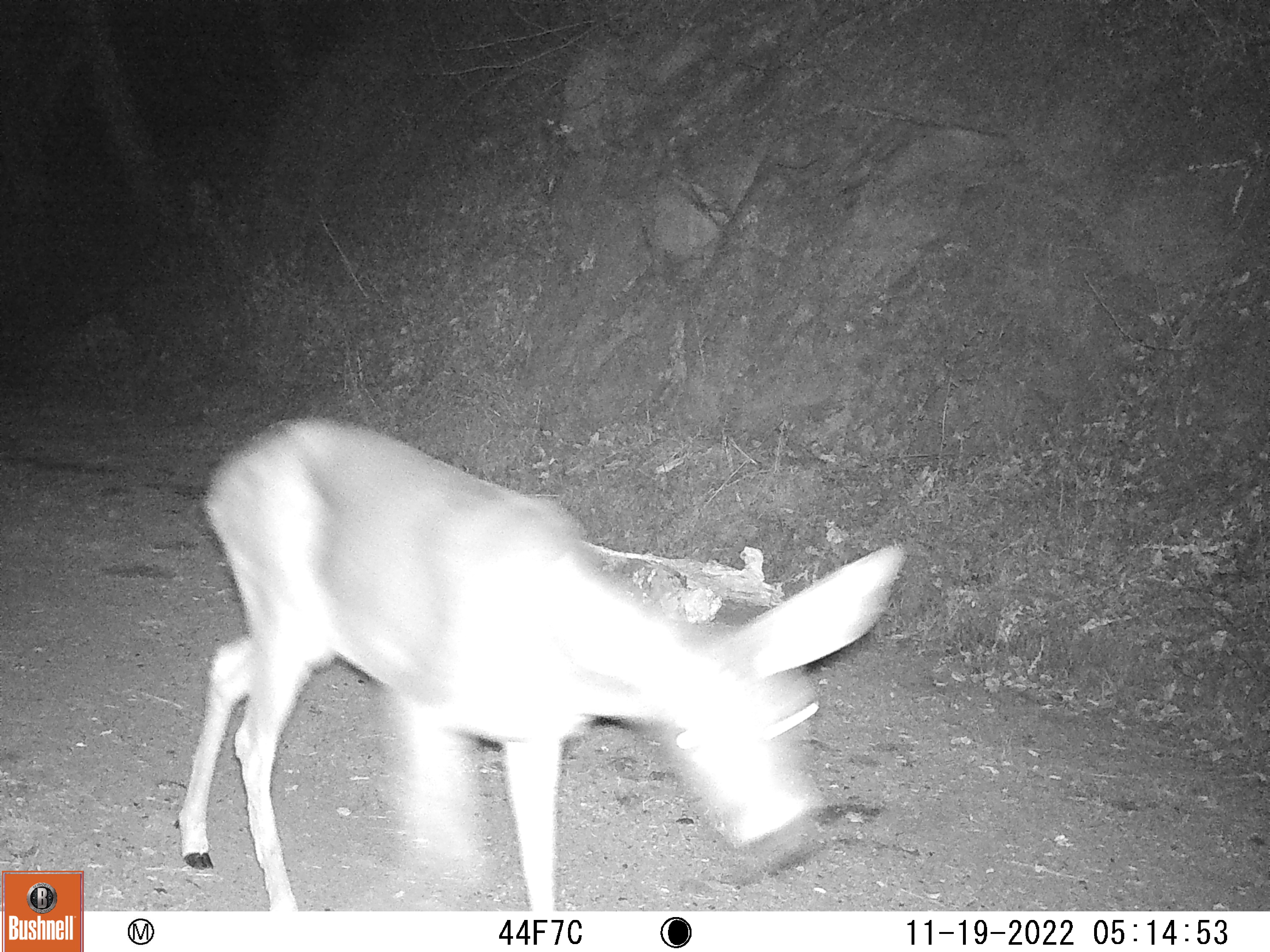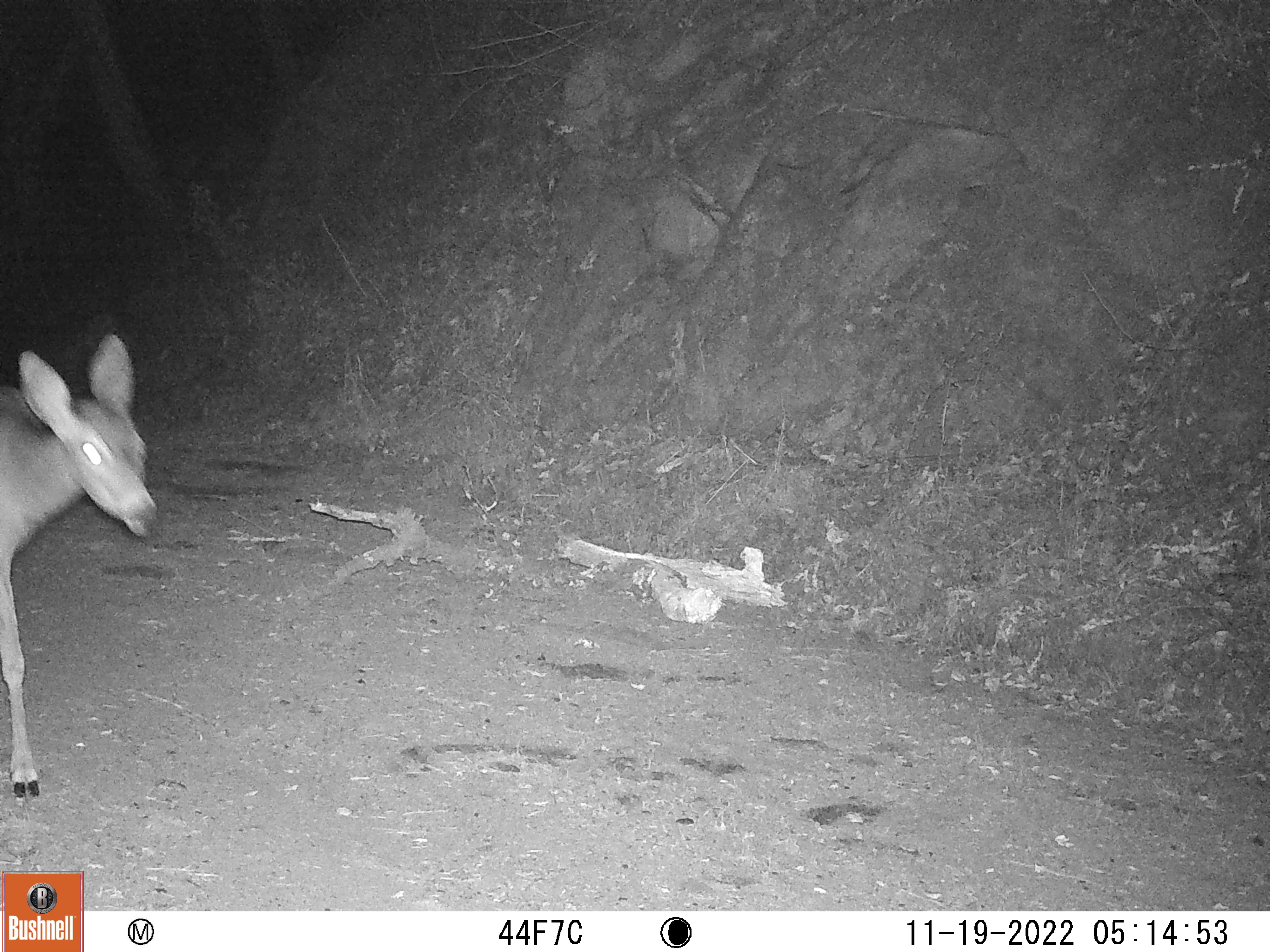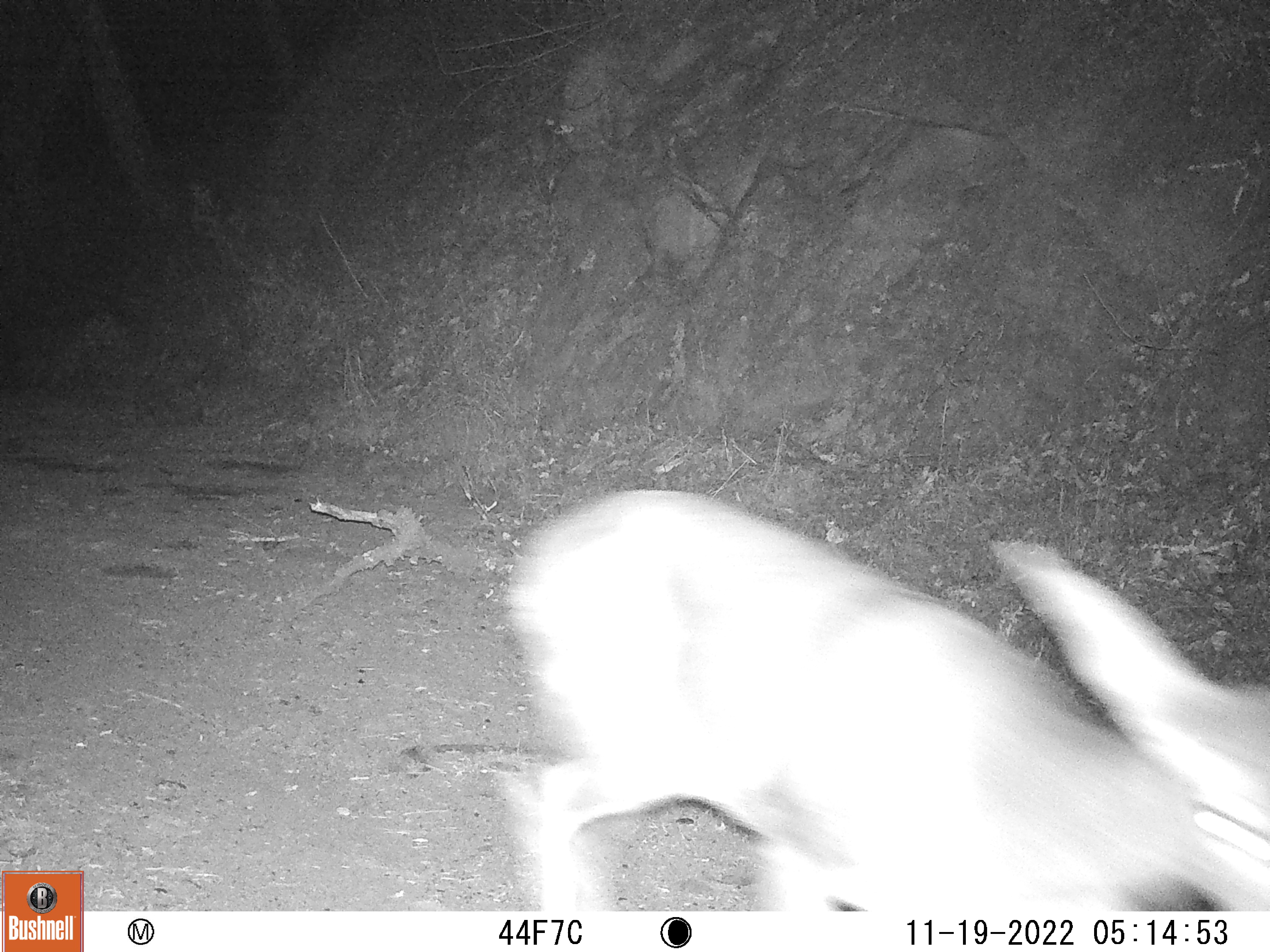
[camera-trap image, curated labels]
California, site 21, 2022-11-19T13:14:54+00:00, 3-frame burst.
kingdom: Animalia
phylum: Chordata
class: Mammalia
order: Artiodactyla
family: Cervidae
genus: Odocoileus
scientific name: Odocoileus hemionus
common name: mule deer